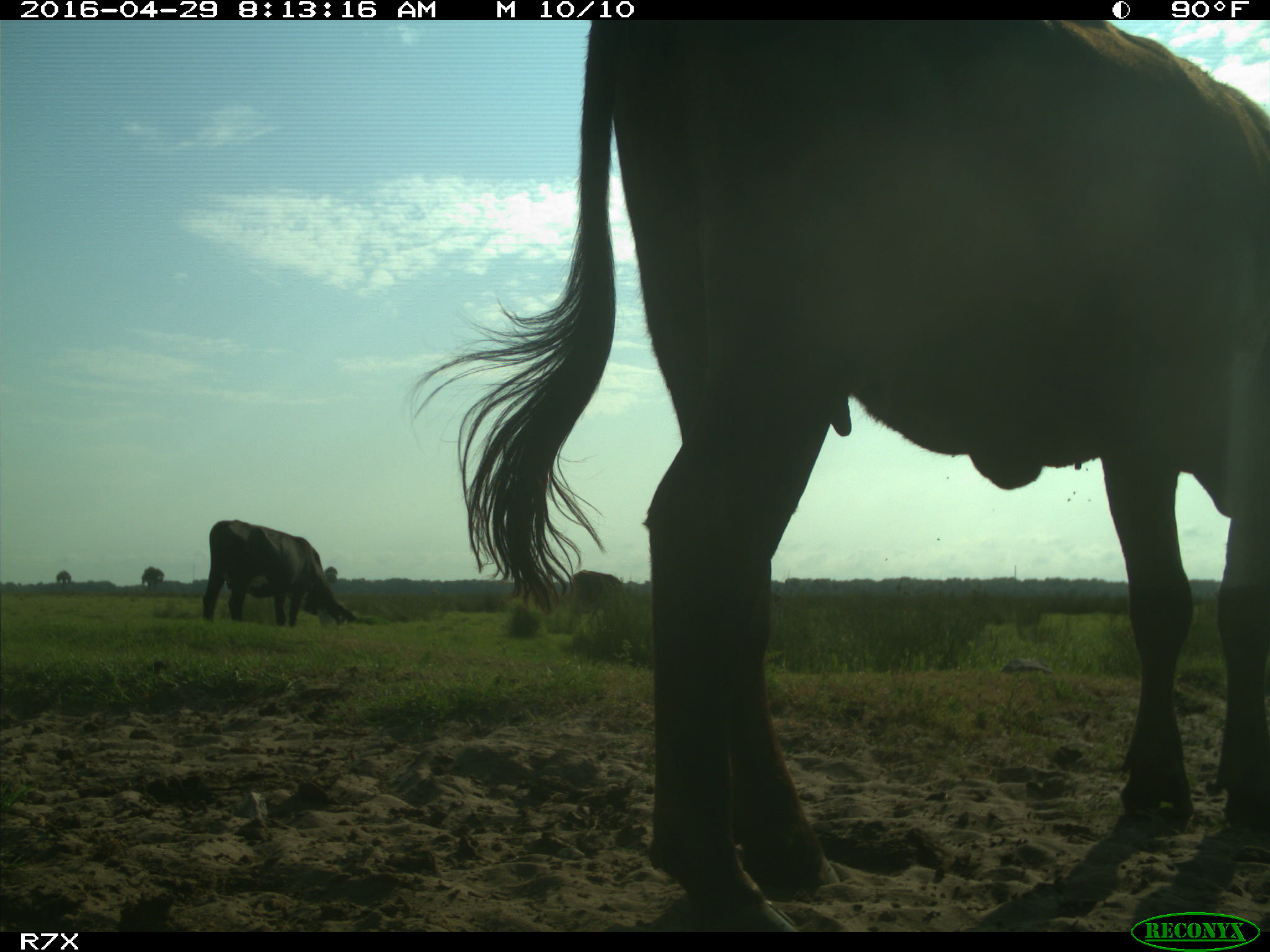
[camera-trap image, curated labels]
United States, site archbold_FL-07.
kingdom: Animalia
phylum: Chordata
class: Mammalia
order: Artiodactyla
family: Bovidae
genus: Bos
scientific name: Bos taurus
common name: domestic cow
Bos taurus (domestic cow).